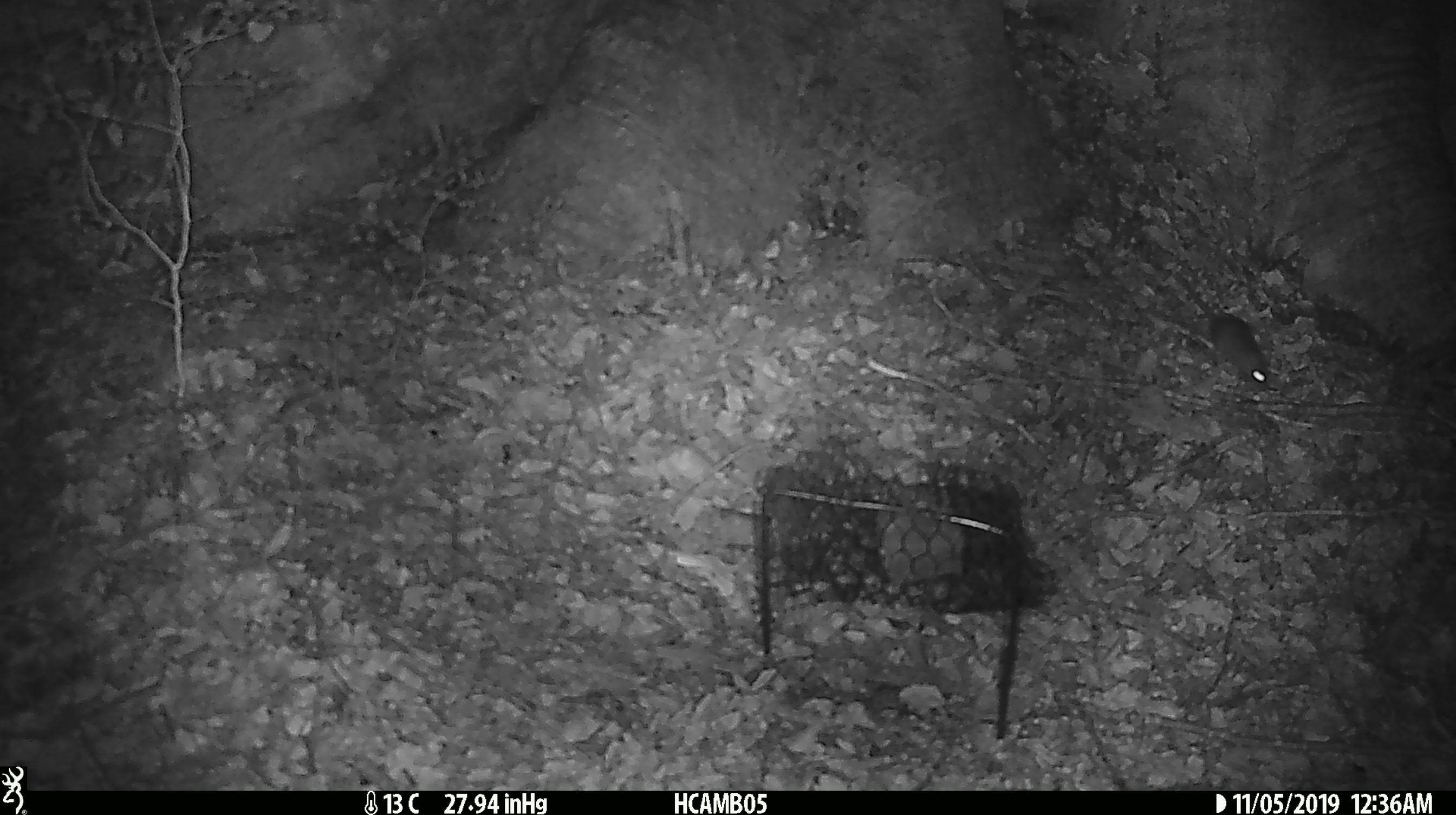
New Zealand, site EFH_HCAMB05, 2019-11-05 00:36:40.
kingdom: Animalia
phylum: Chordata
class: Mammalia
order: Rodentia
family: Muridae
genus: Mus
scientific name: Mus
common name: mouse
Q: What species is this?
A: Mouse (Mus).